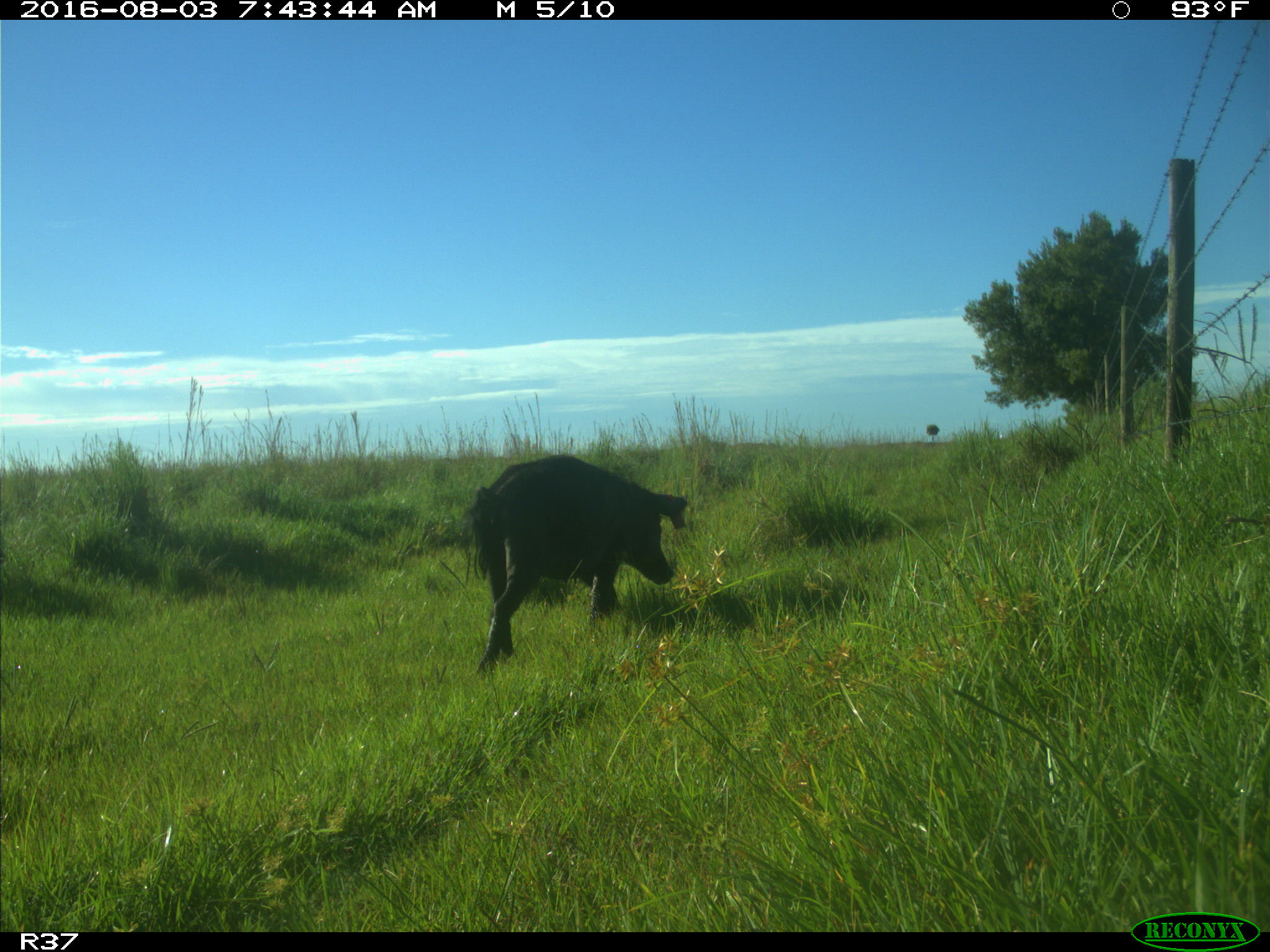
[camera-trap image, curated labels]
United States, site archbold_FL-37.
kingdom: Animalia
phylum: Chordata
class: Mammalia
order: Artiodactyla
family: Suidae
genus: Sus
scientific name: Sus scrofa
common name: wild boar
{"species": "Sus scrofa (wild boar)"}